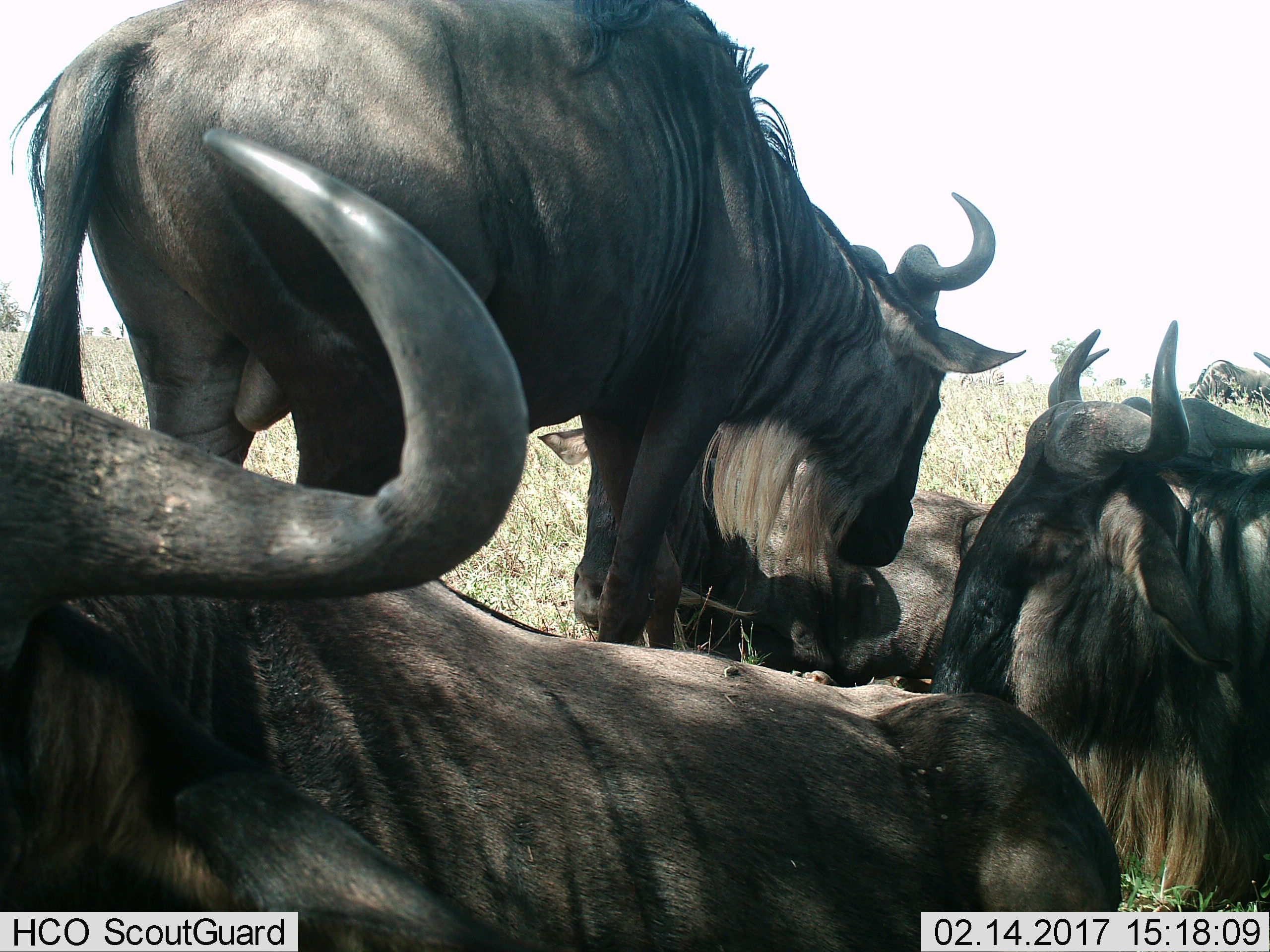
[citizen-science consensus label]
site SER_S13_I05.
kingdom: Animalia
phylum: Chordata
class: Mammalia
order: Artiodactyla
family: Bovidae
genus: Connochaetes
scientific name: Connochaetes taurinus taurinus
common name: blue wildebeest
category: wildebeestblue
Wildebeestblue (blue wildebeest) (Connochaetes taurinus taurinus), count 6. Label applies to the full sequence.